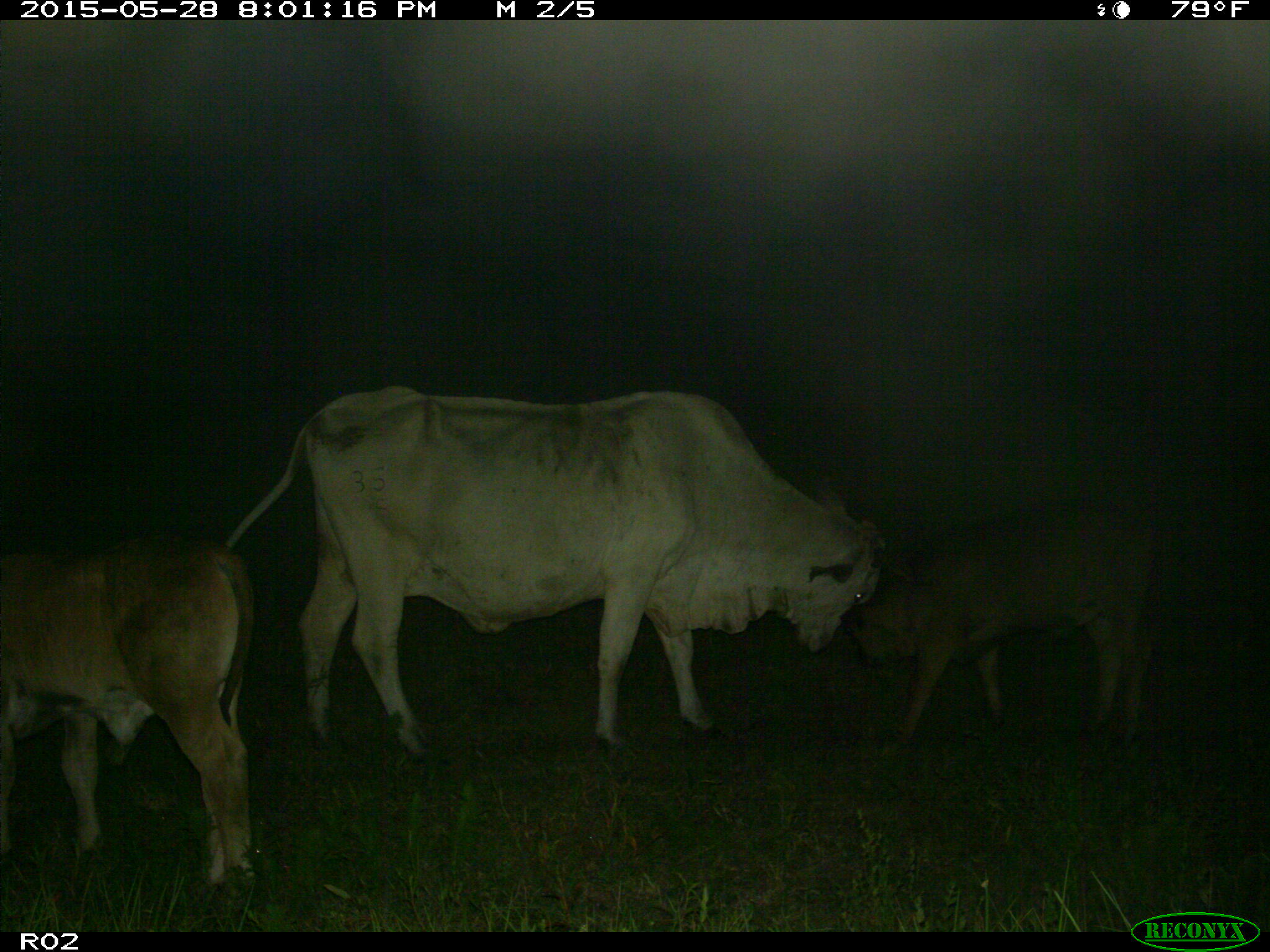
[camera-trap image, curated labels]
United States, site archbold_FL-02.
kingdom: Animalia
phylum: Chordata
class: Mammalia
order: Artiodactyla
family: Bovidae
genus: Bos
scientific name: Bos taurus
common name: domestic cow